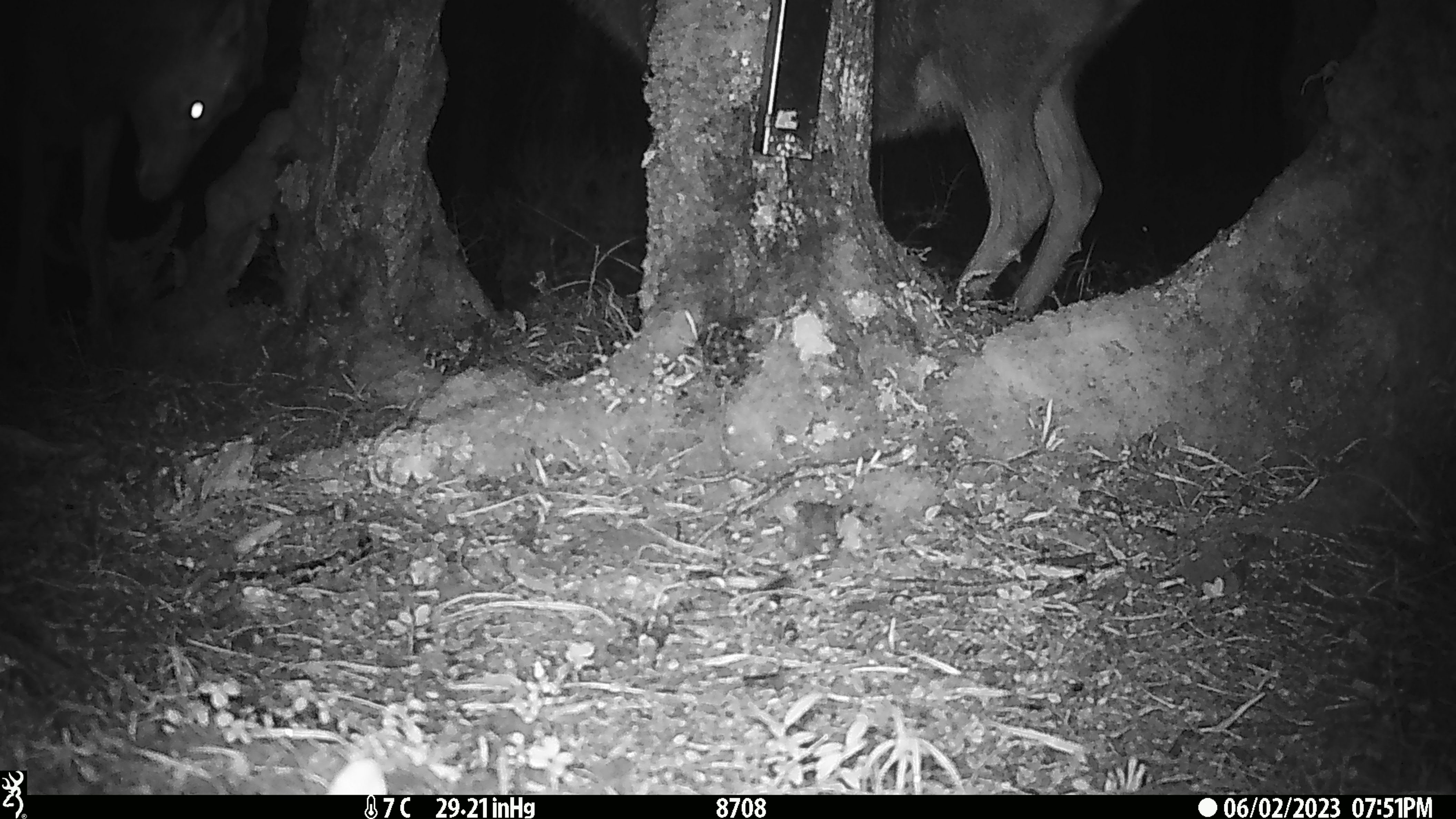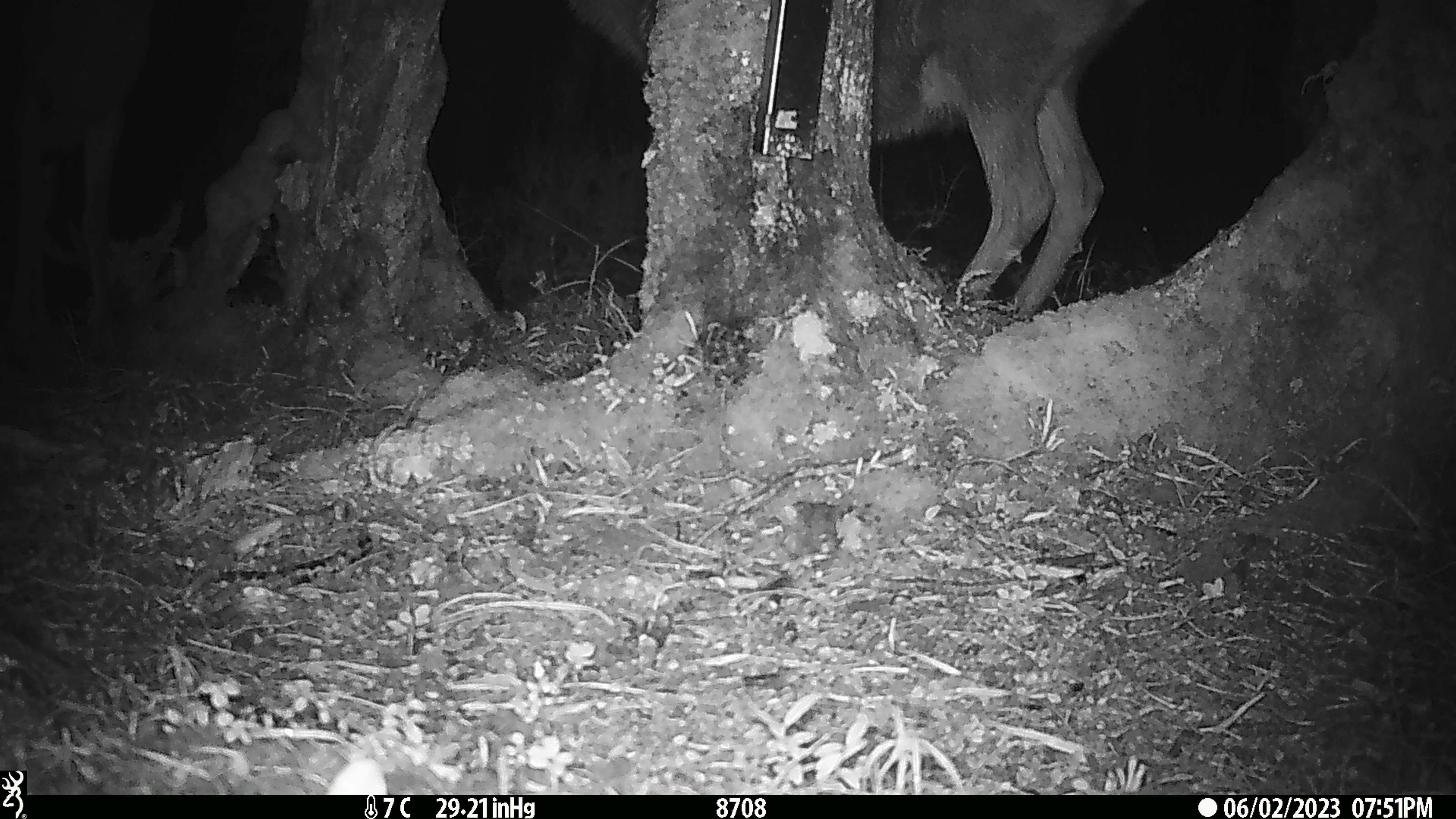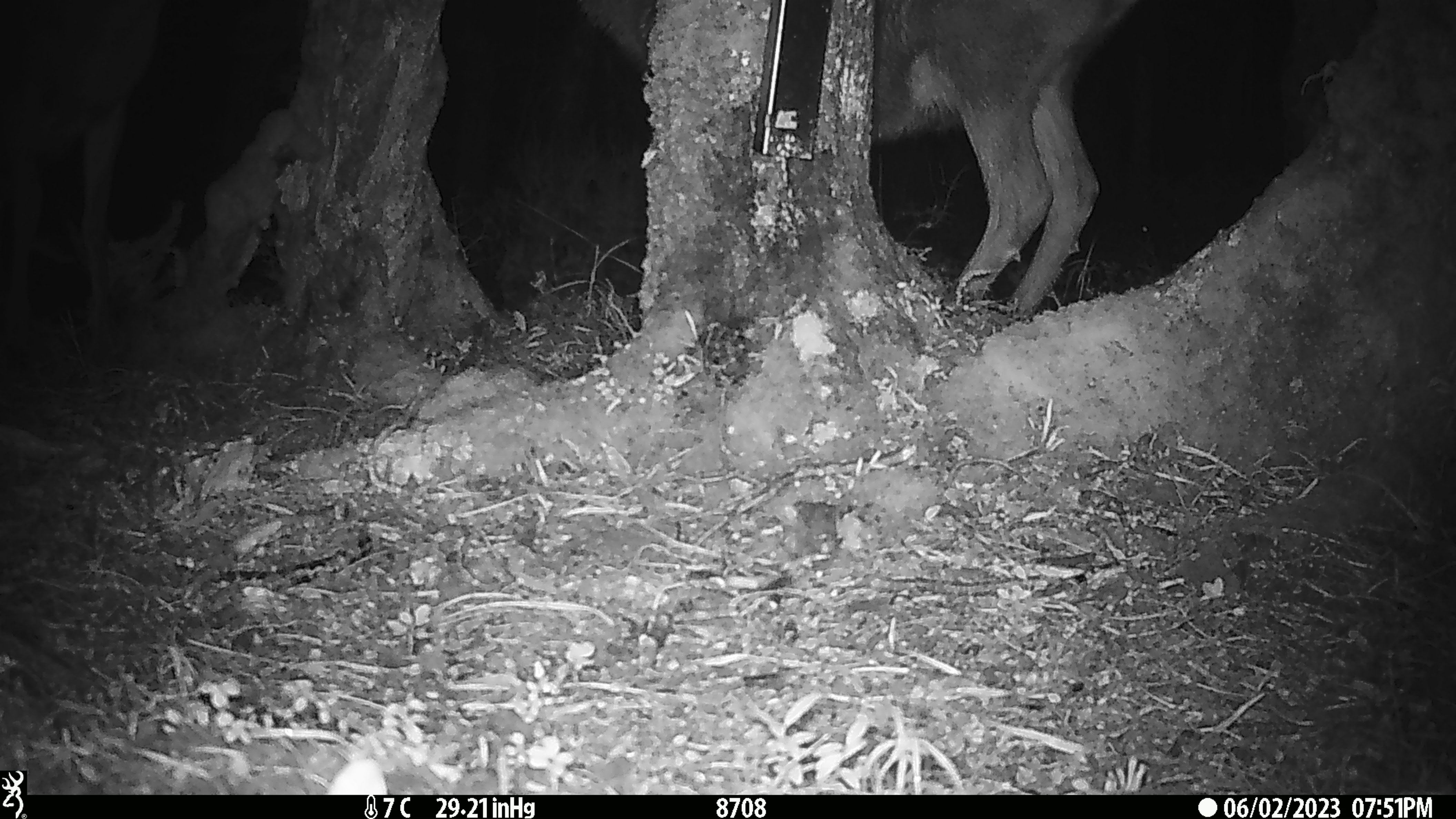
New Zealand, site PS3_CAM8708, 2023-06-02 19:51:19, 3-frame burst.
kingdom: Animalia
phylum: Chordata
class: Mammalia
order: Artiodactyla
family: Cervidae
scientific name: Cervidae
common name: deer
Deer (Cervidae).